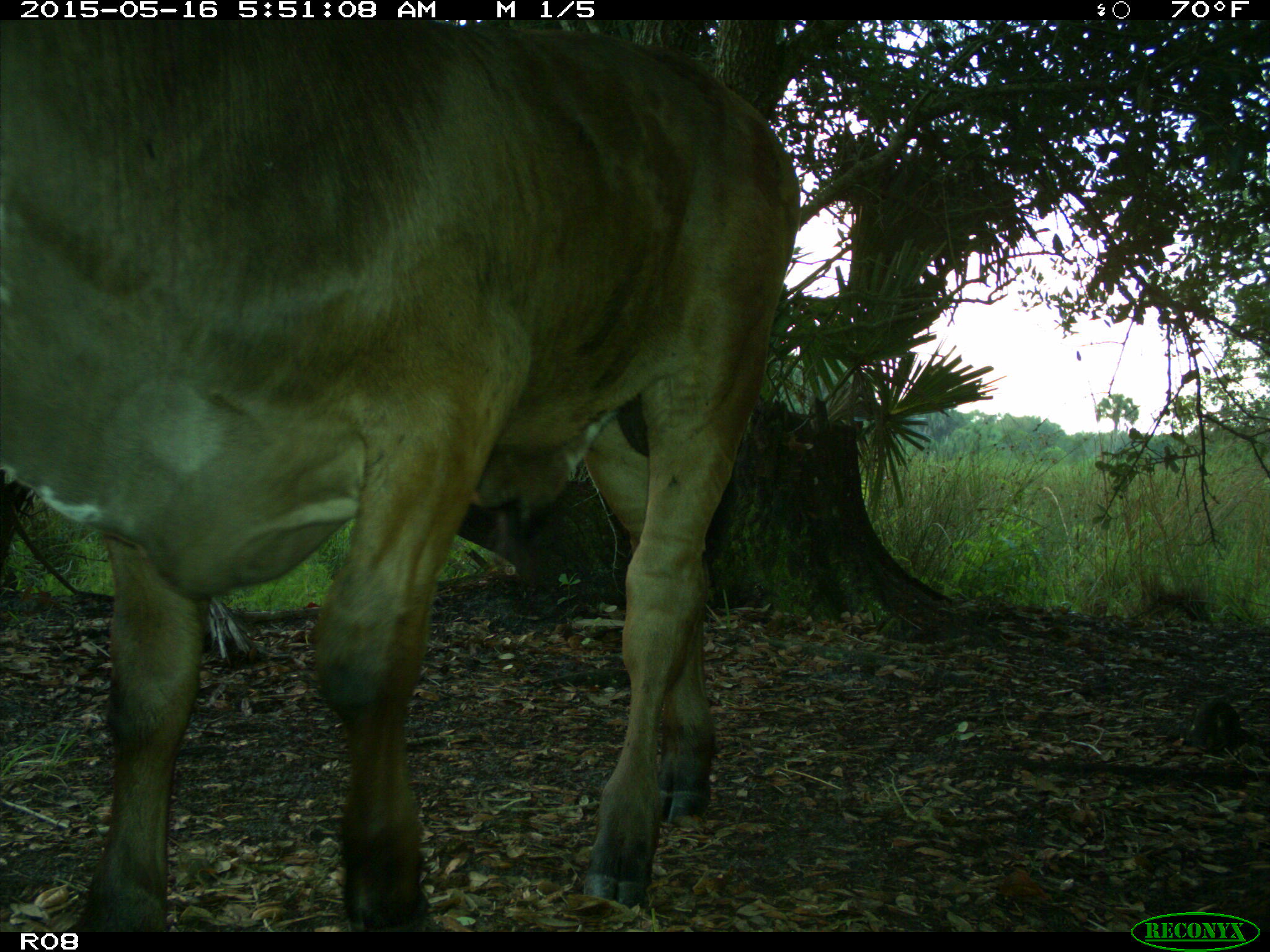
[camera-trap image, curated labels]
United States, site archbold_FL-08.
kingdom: Animalia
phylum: Chordata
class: Mammalia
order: Artiodactyla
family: Bovidae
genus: Bos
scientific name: Bos taurus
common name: domestic cow